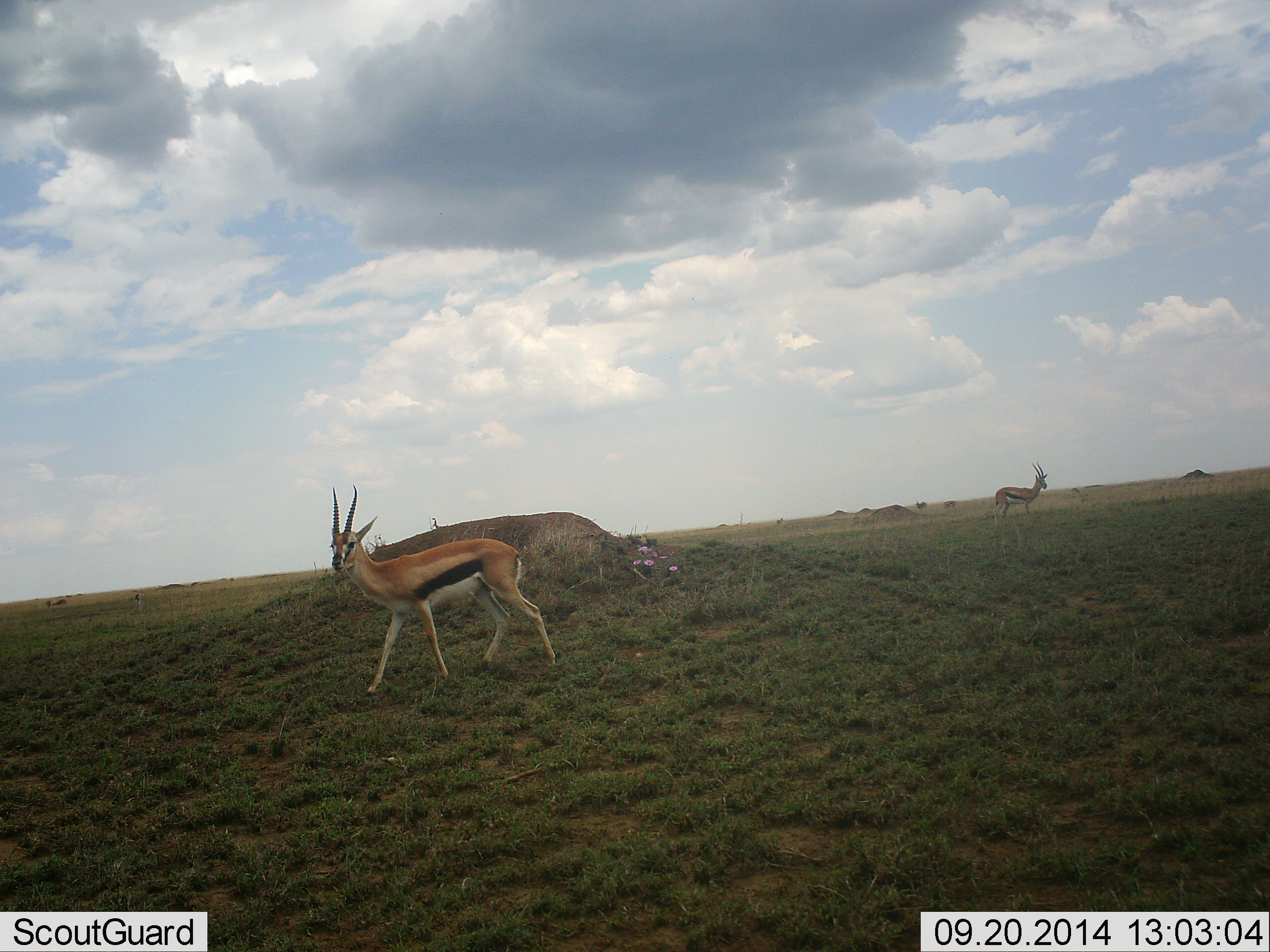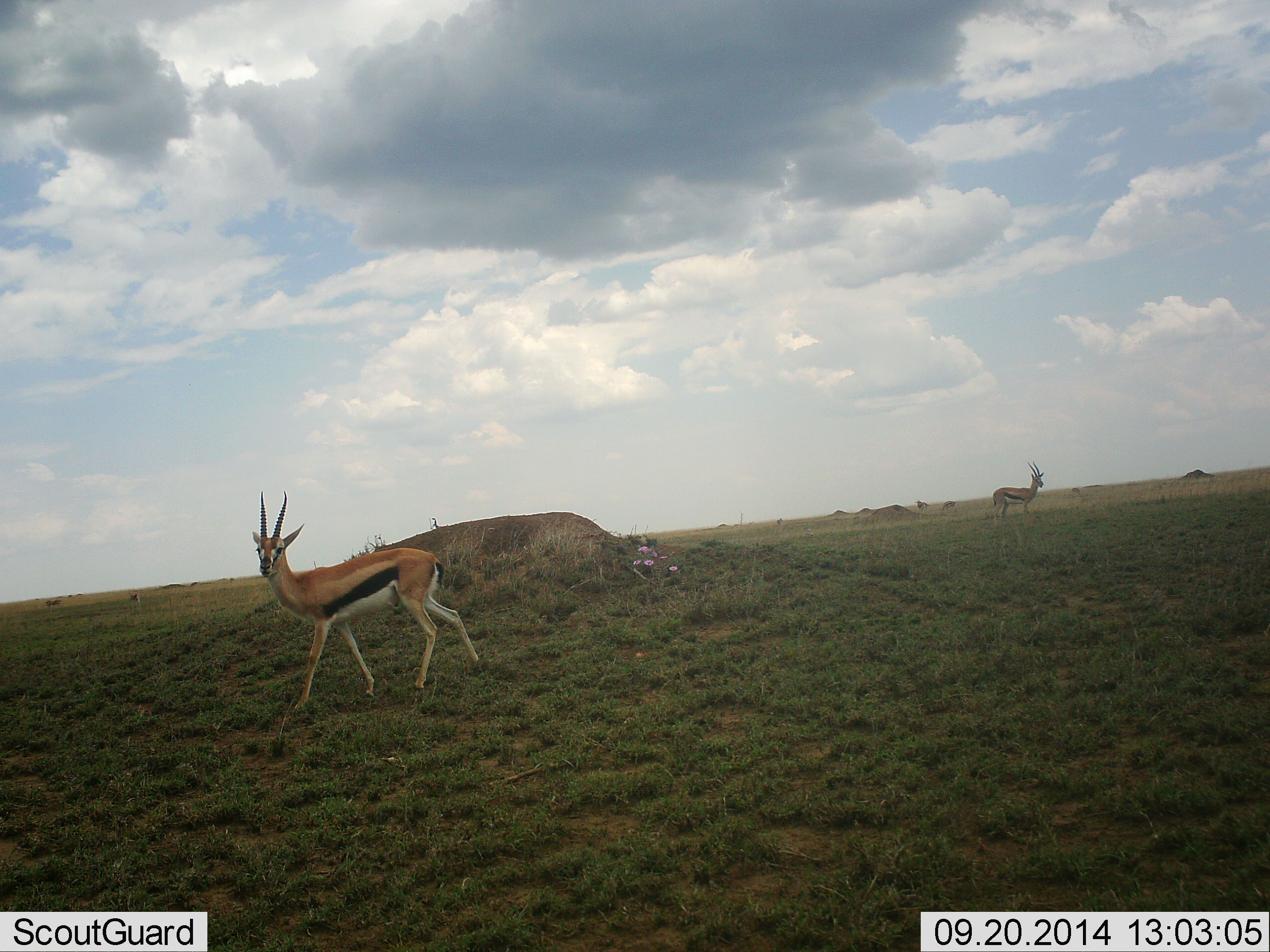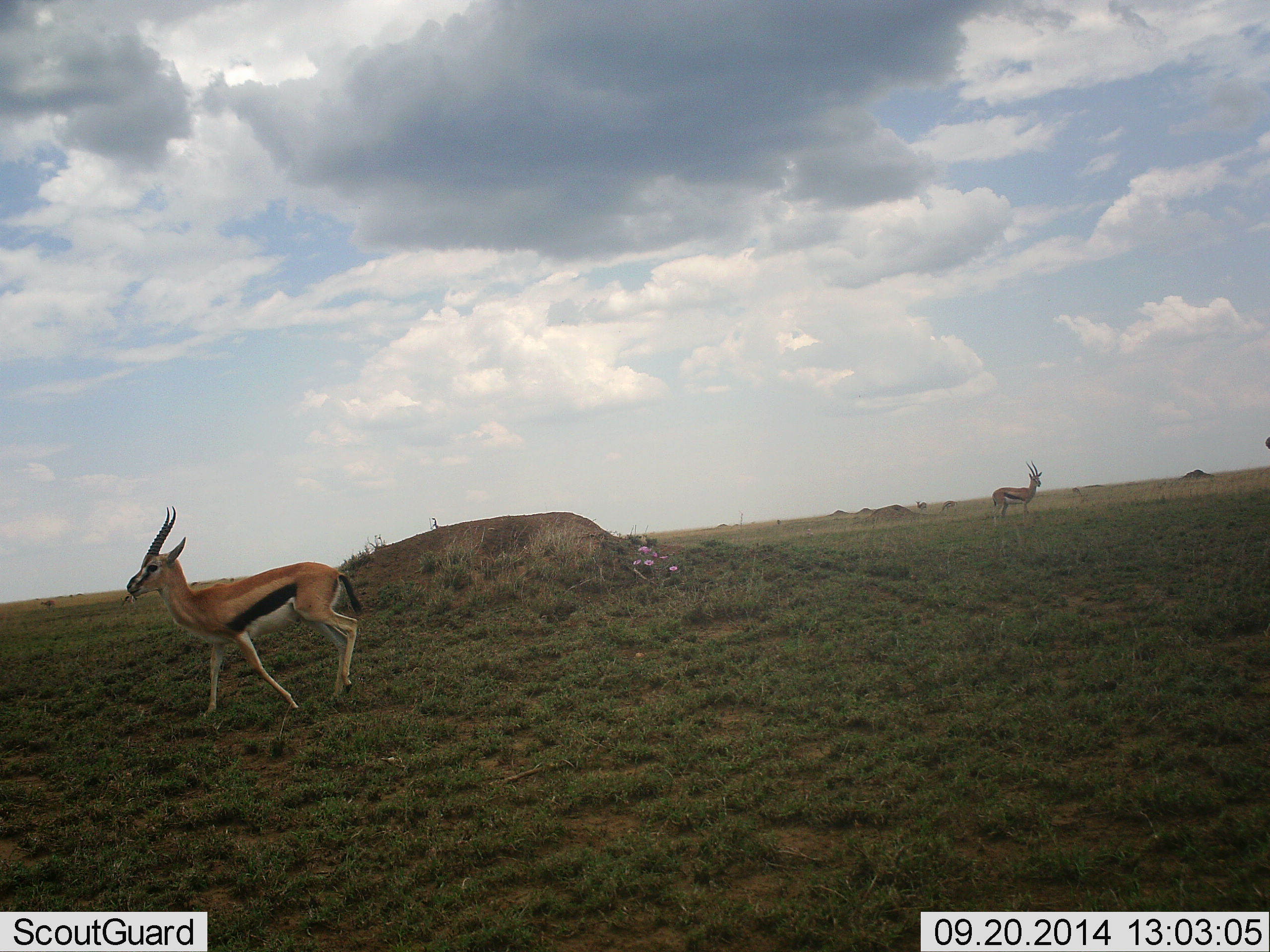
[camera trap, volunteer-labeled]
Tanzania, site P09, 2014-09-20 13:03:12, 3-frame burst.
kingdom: Animalia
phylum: Chordata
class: Mammalia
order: Artiodactyla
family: Bovidae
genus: Eudorcas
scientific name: Eudorcas thomsonii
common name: thomson's gazelle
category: gazellethomsons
Gazellethomsons (thomson's gazelle) (Eudorcas thomsonii), count 2. Behavior (volunteer vote fractions): standing 70%, resting 0%, moving 70%, interacting 0%. Young present (vote fraction): 0%. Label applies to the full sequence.